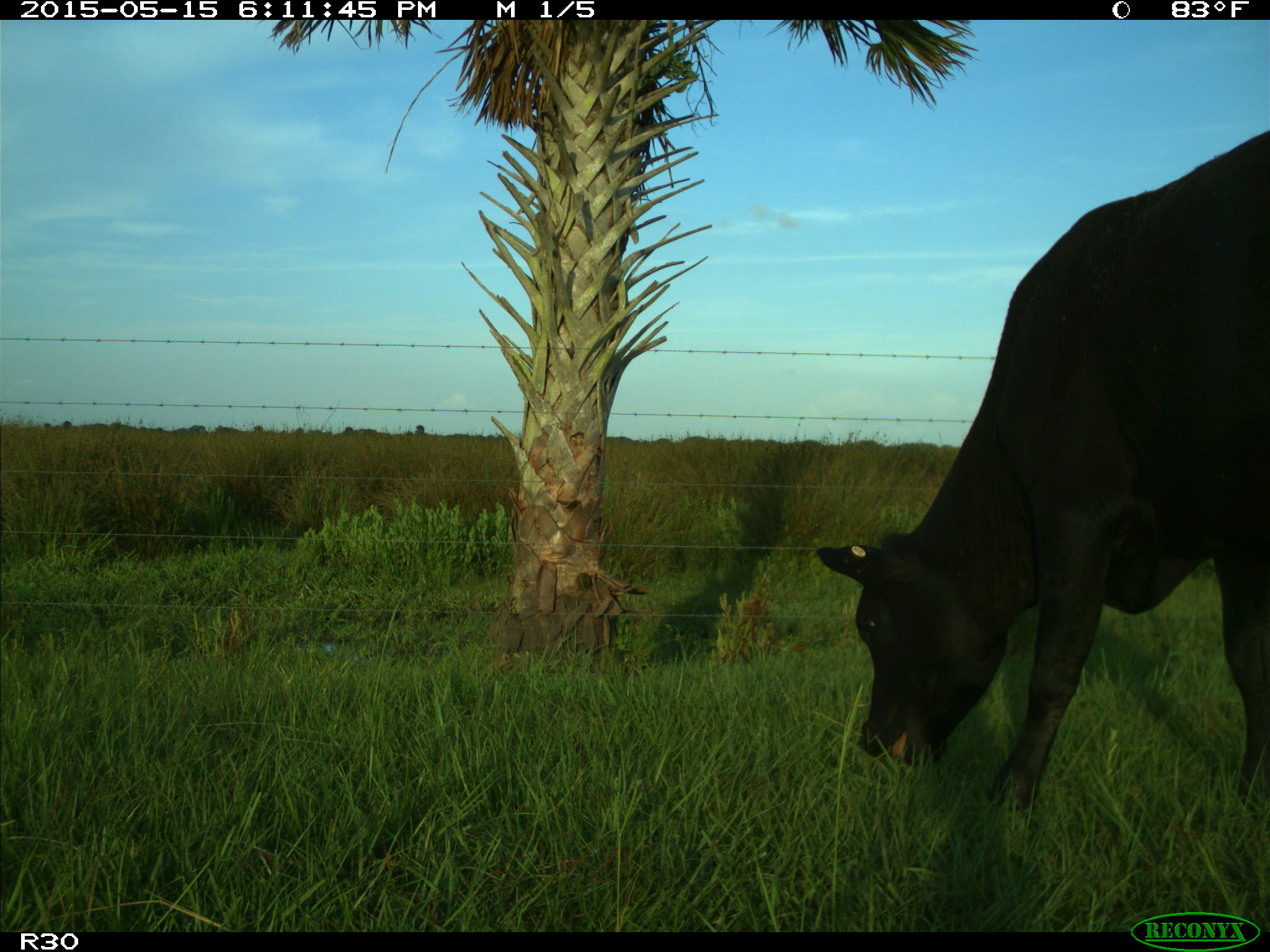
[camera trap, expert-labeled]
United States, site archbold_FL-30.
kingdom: Animalia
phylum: Chordata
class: Mammalia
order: Artiodactyla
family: Bovidae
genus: Bos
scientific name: Bos taurus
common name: domestic cow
Bos taurus (domestic cow).